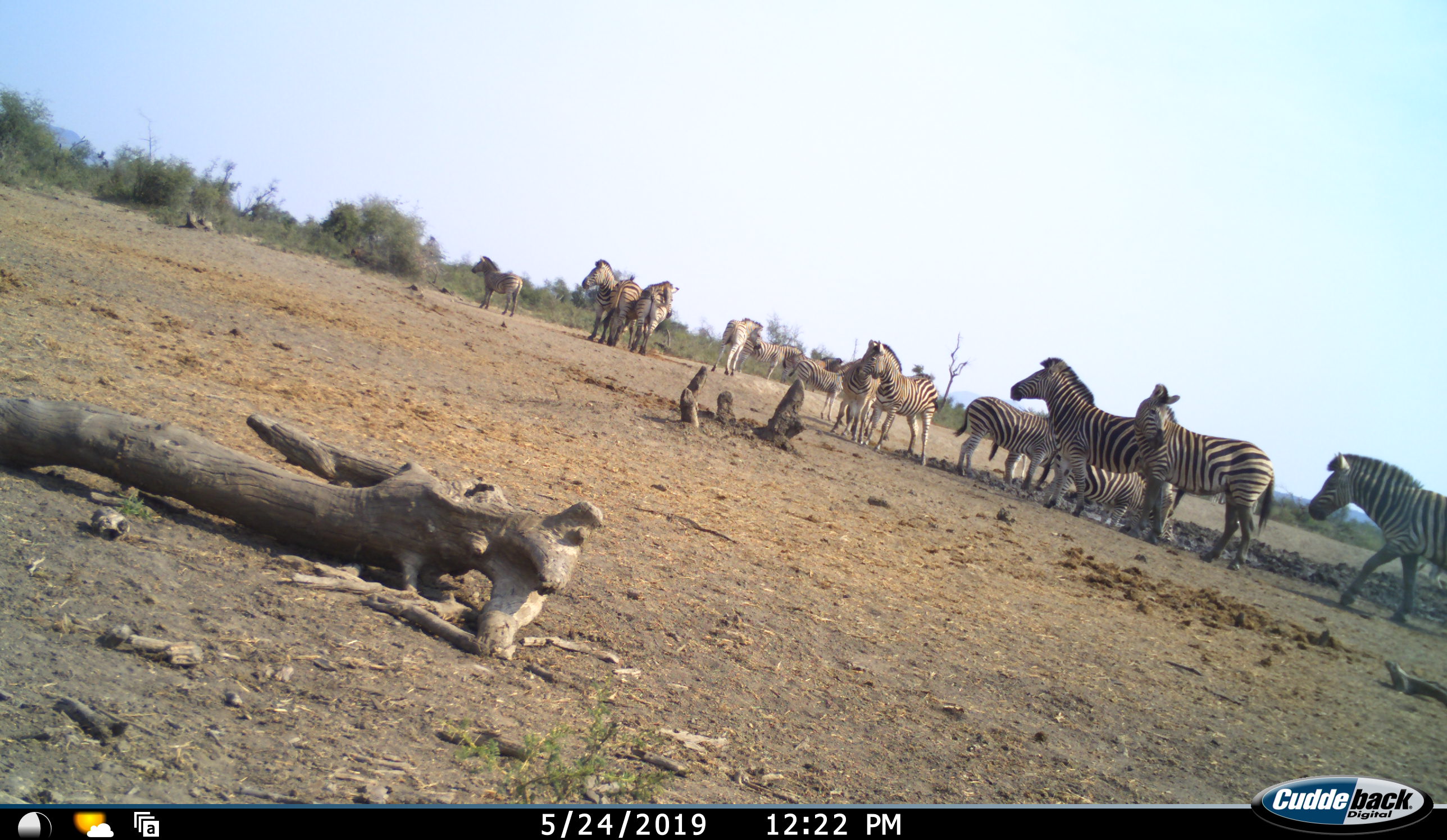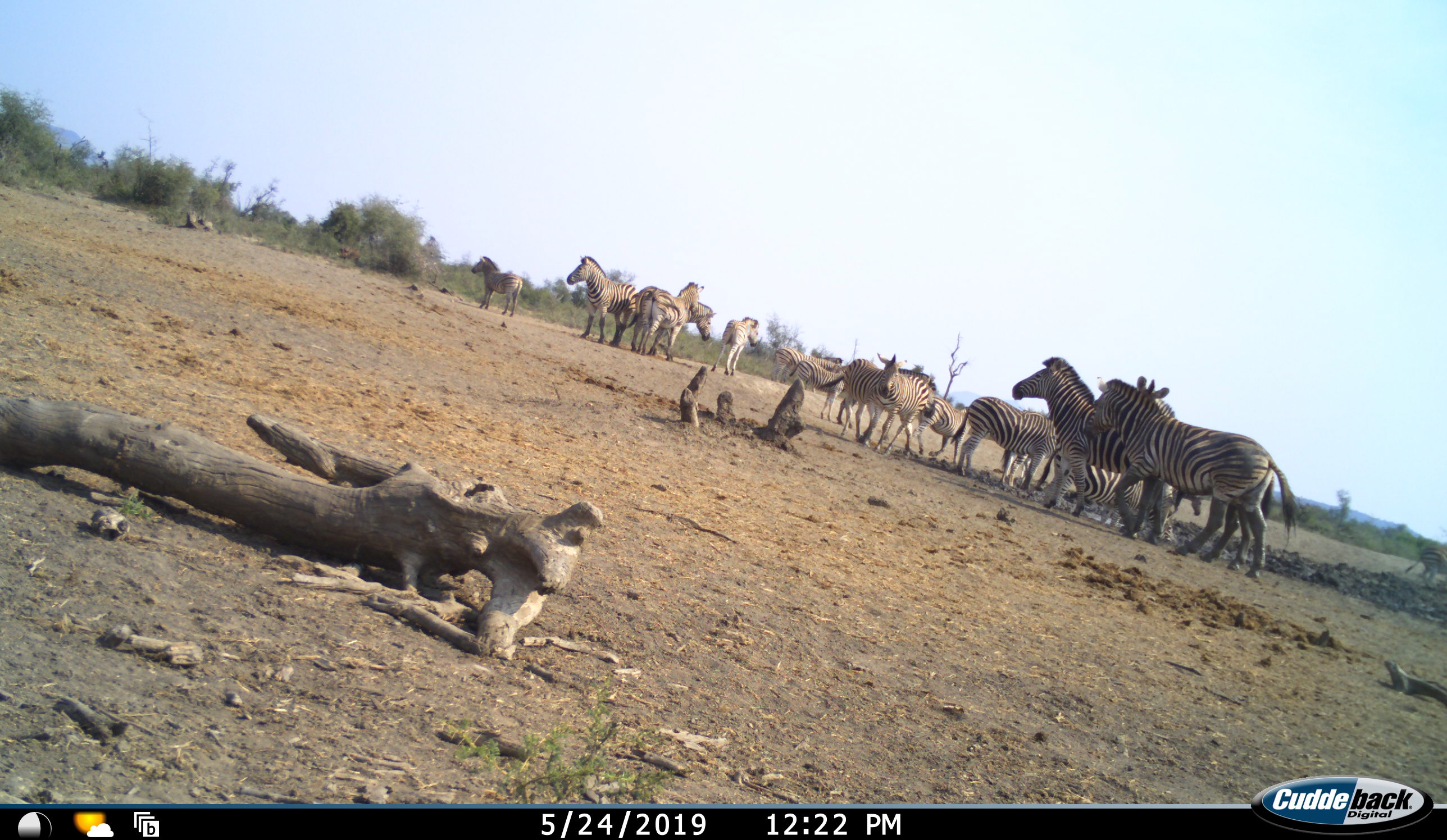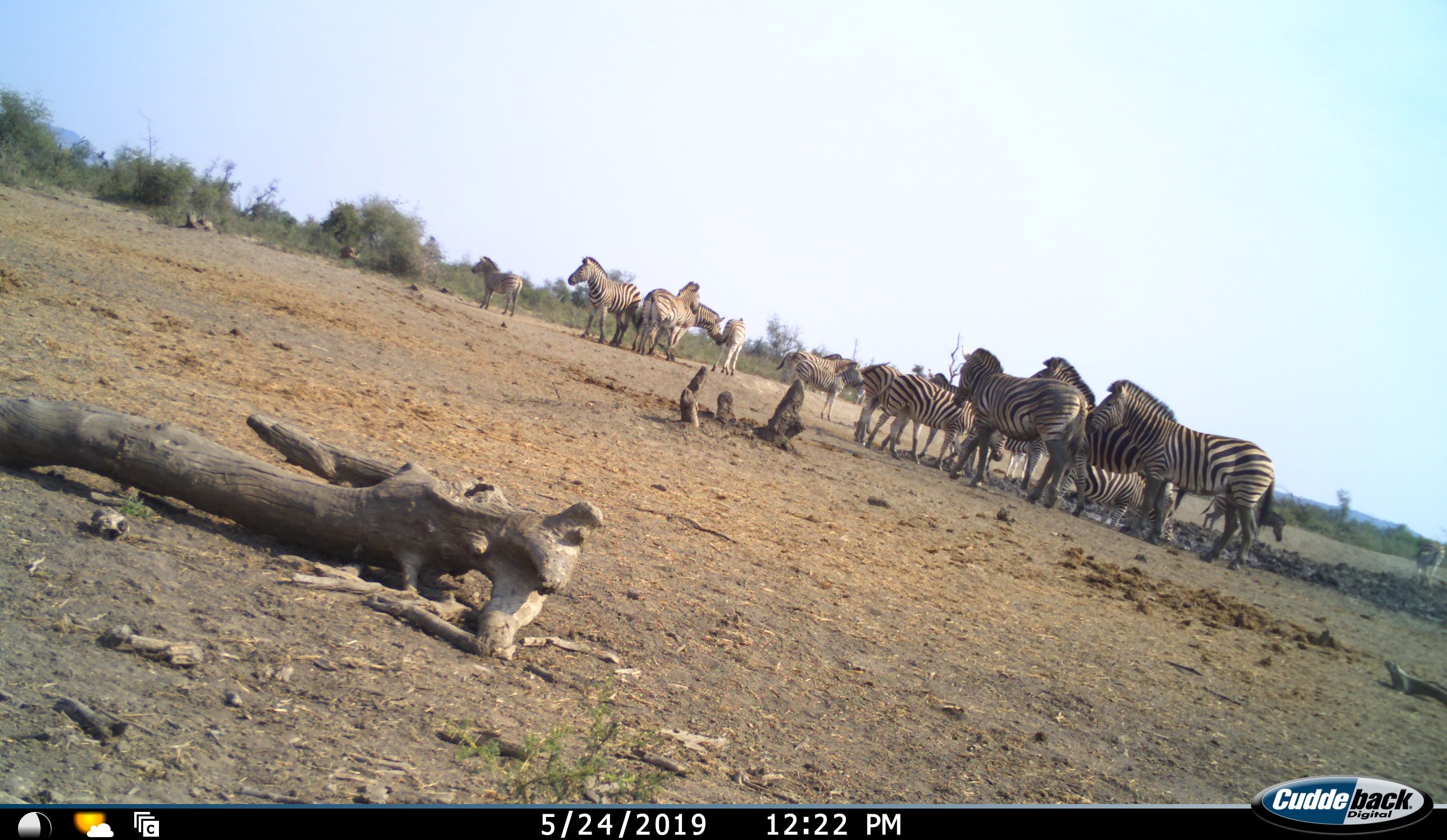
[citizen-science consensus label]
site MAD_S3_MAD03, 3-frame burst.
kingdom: Animalia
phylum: Chordata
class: Mammalia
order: Perissodactyla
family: Equidae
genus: Equus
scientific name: Equus quagga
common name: plains zebra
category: zebraplains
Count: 11-50.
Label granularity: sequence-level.